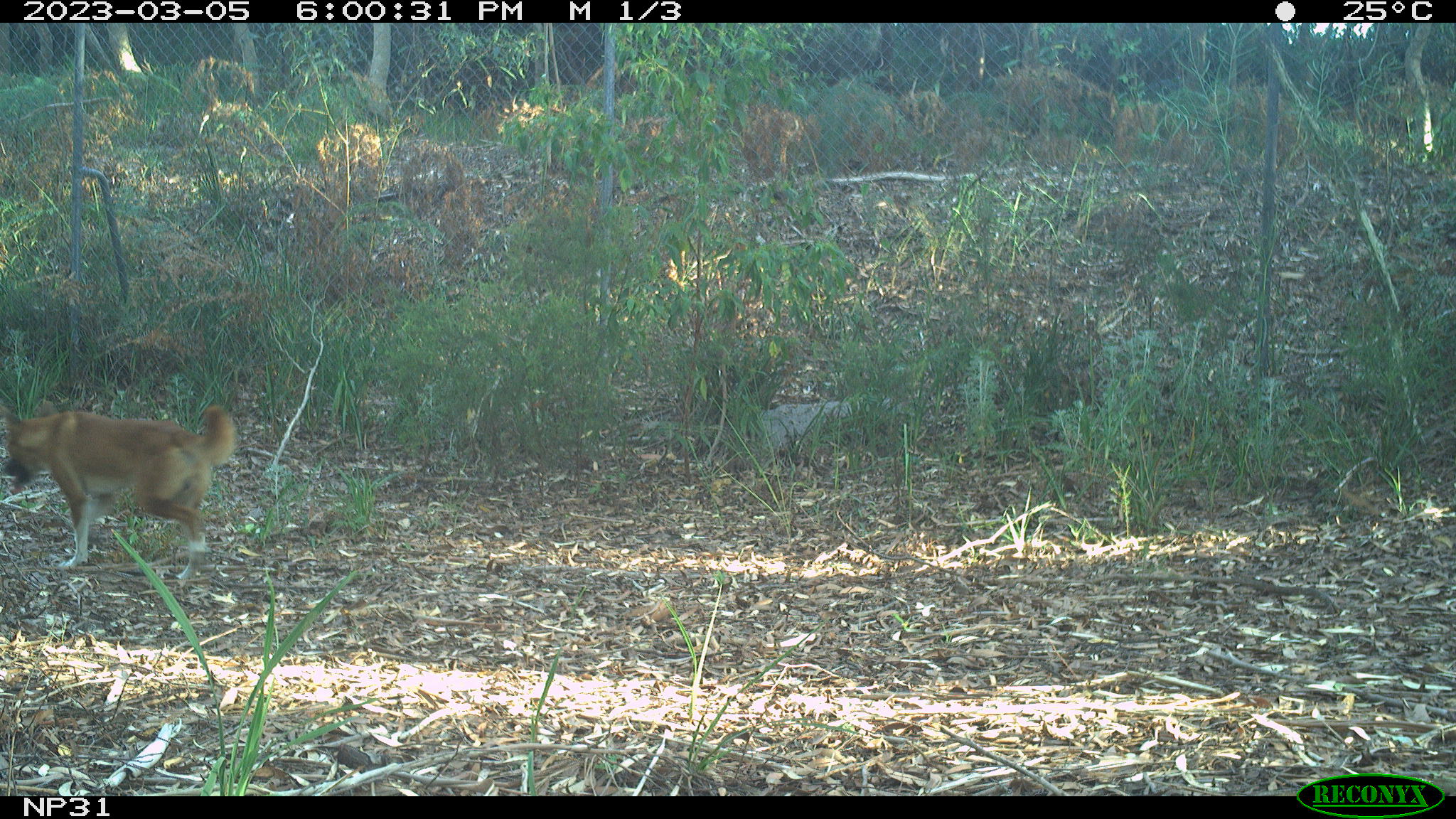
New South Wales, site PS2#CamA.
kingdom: Animalia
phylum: Chordata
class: Mammalia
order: Carnivora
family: Canidae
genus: Canis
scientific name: Canis familiaris dingo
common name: dingo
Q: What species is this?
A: Dingo (Canis familiaris dingo).